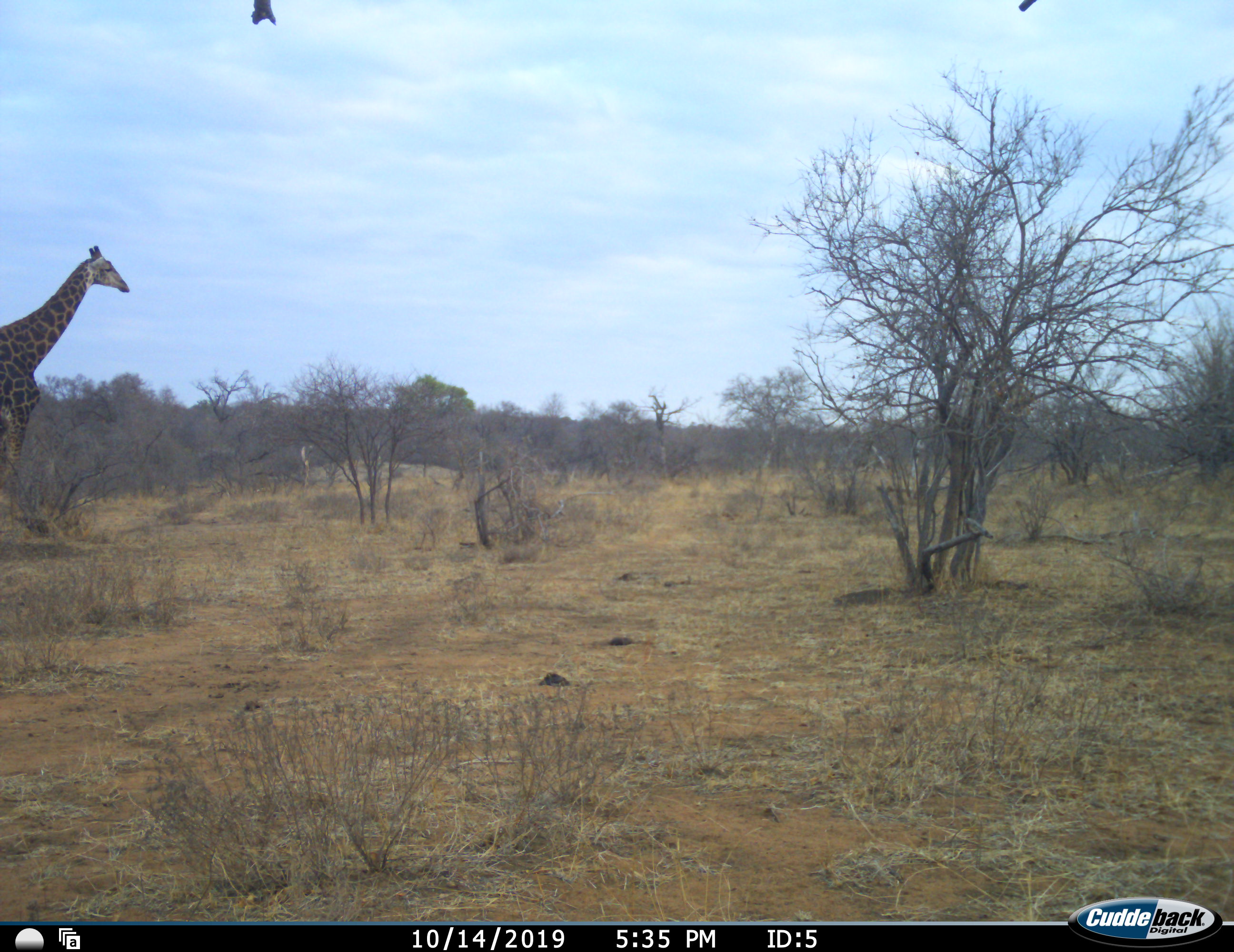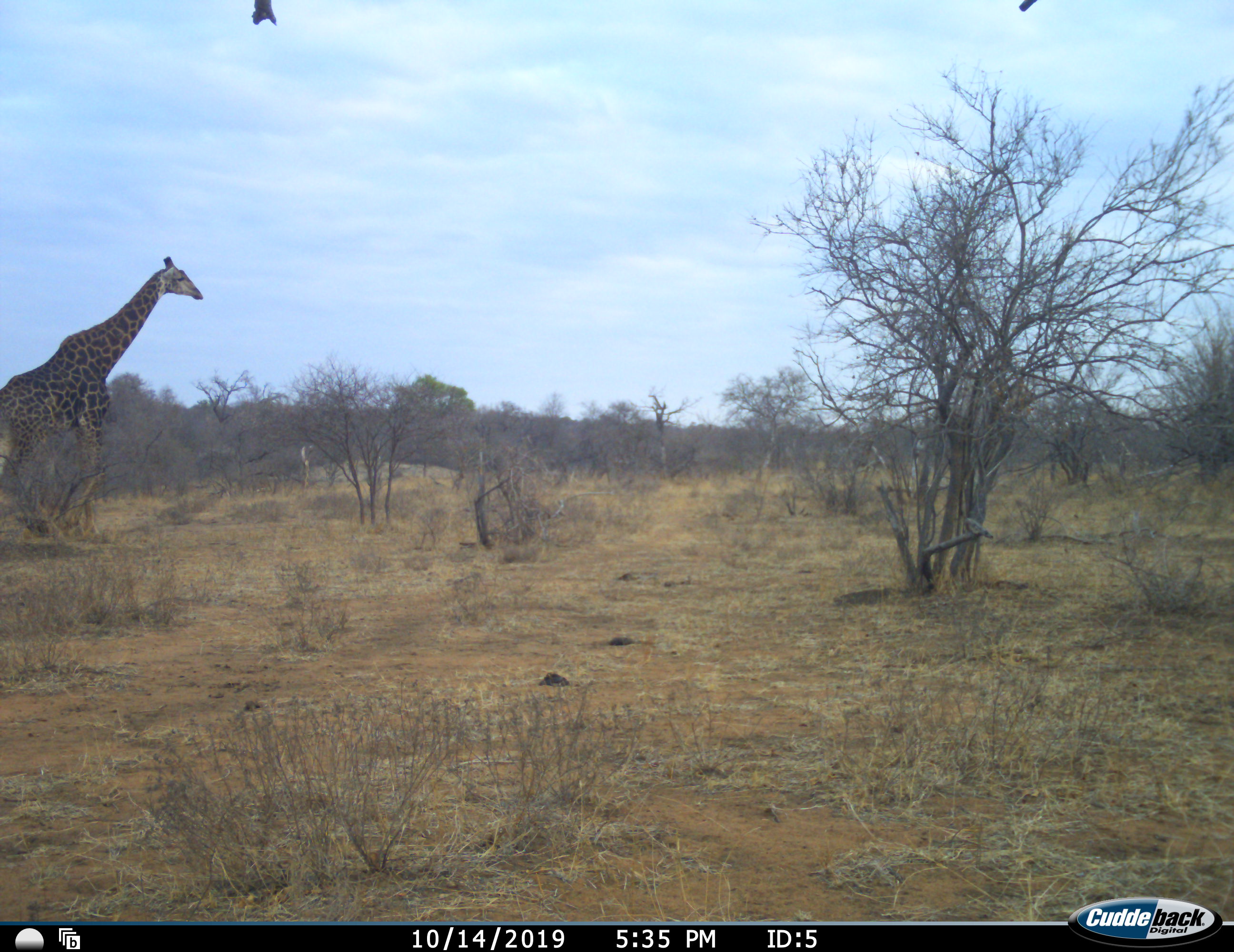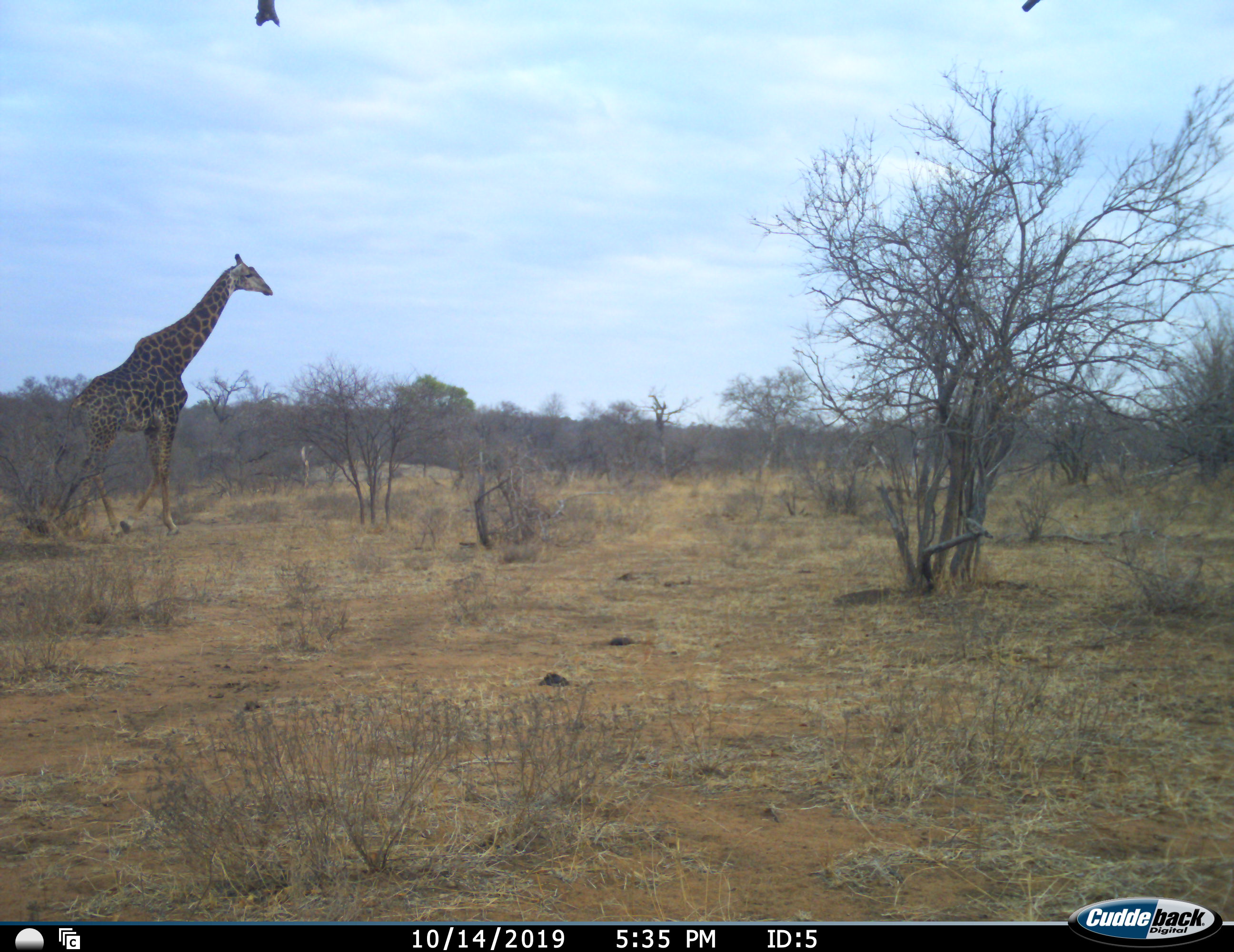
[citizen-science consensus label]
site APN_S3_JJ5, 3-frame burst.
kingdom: Animalia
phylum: Chordata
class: Mammalia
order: Artiodactyla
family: Giraffidae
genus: Giraffa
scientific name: Giraffa camelopardalis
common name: giraffe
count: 1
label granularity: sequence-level